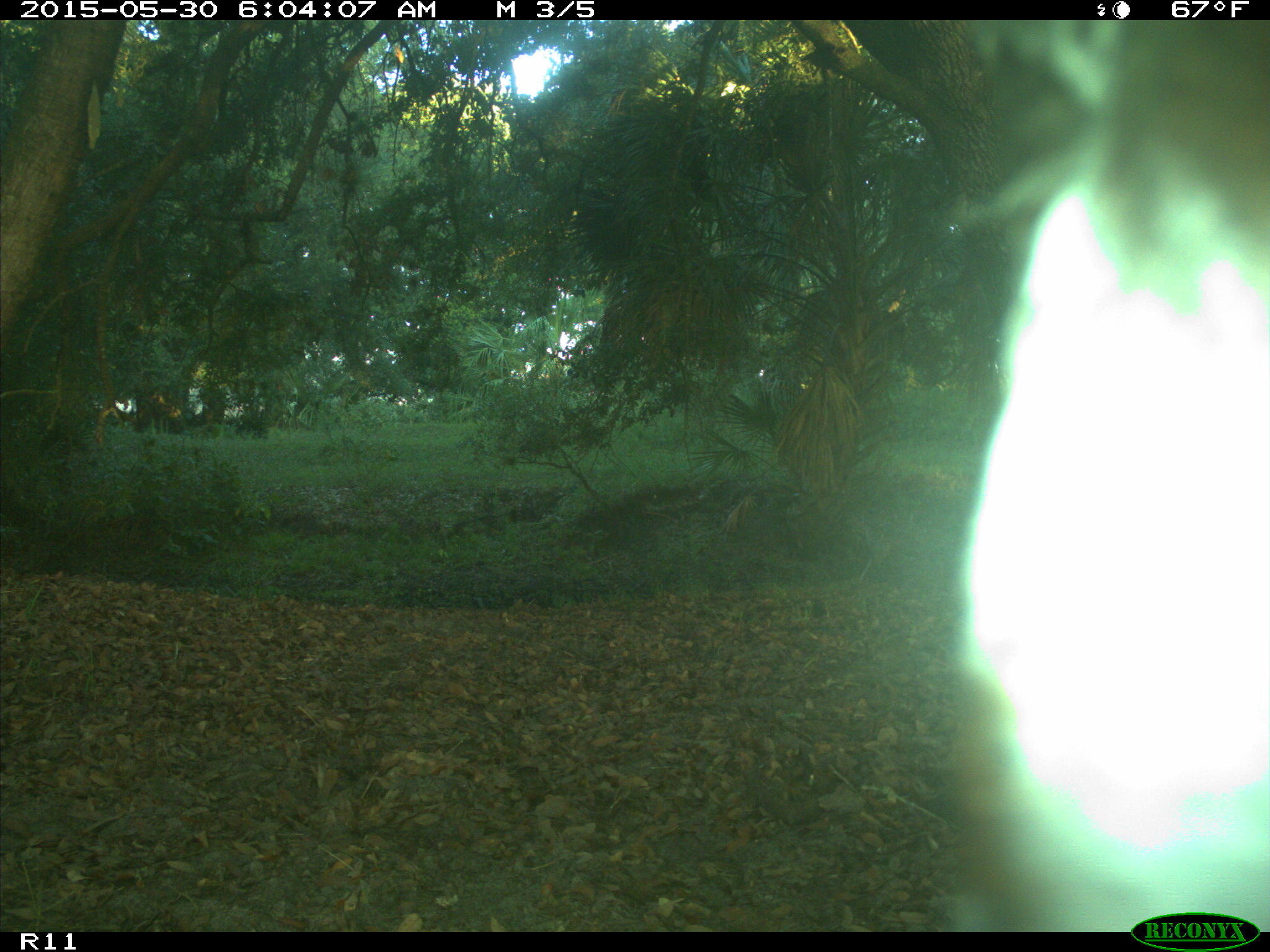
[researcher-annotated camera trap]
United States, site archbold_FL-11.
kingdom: Animalia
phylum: Chordata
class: Mammalia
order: Artiodactyla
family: Bovidae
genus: Bos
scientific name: Bos taurus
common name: domestic cow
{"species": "Bos taurus (domestic cow)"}